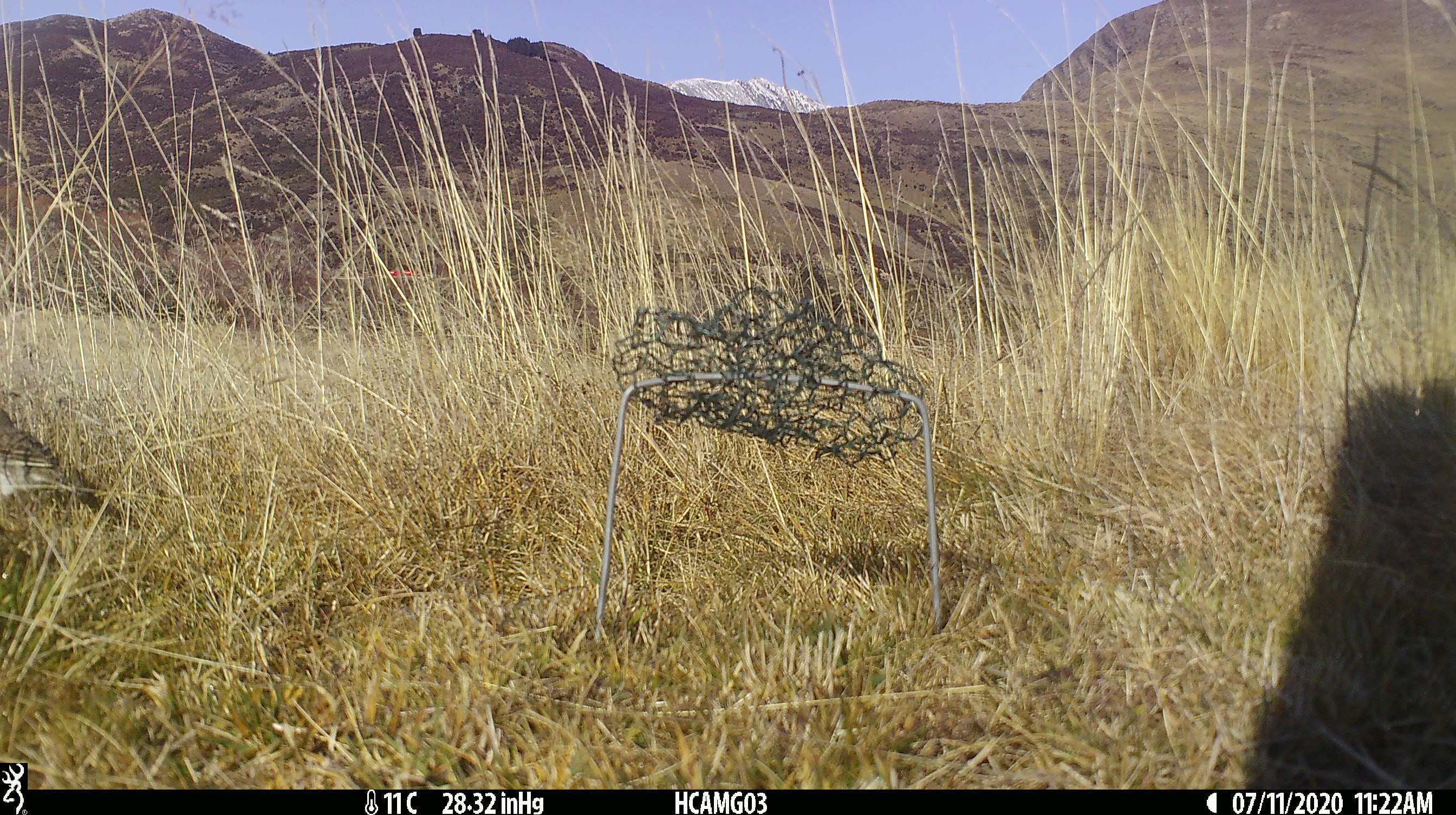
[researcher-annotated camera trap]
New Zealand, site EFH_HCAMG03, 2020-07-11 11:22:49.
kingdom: Animalia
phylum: Chordata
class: Aves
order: Passeriformes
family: Motacillidae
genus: Anthus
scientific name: Anthus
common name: pipit